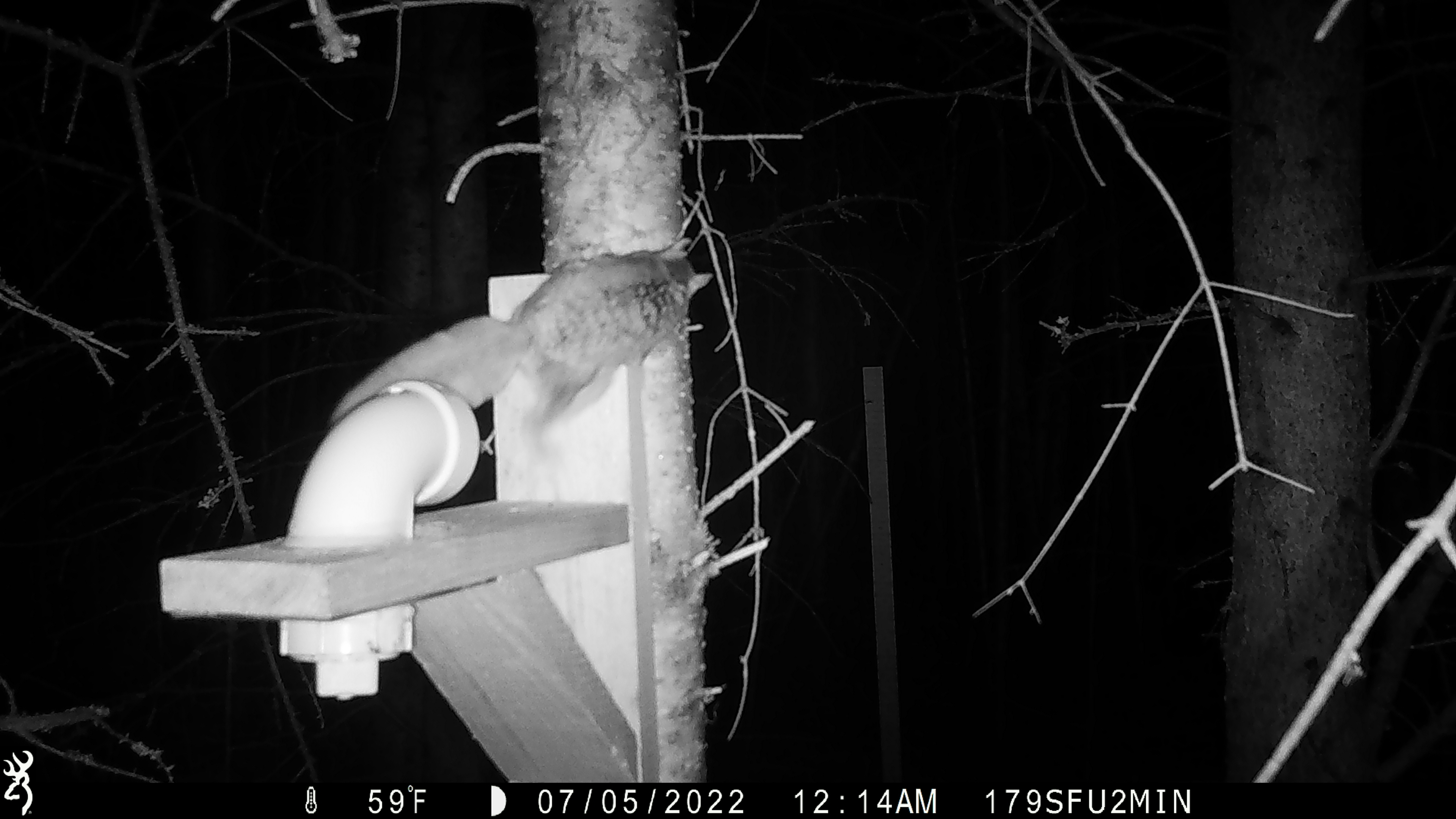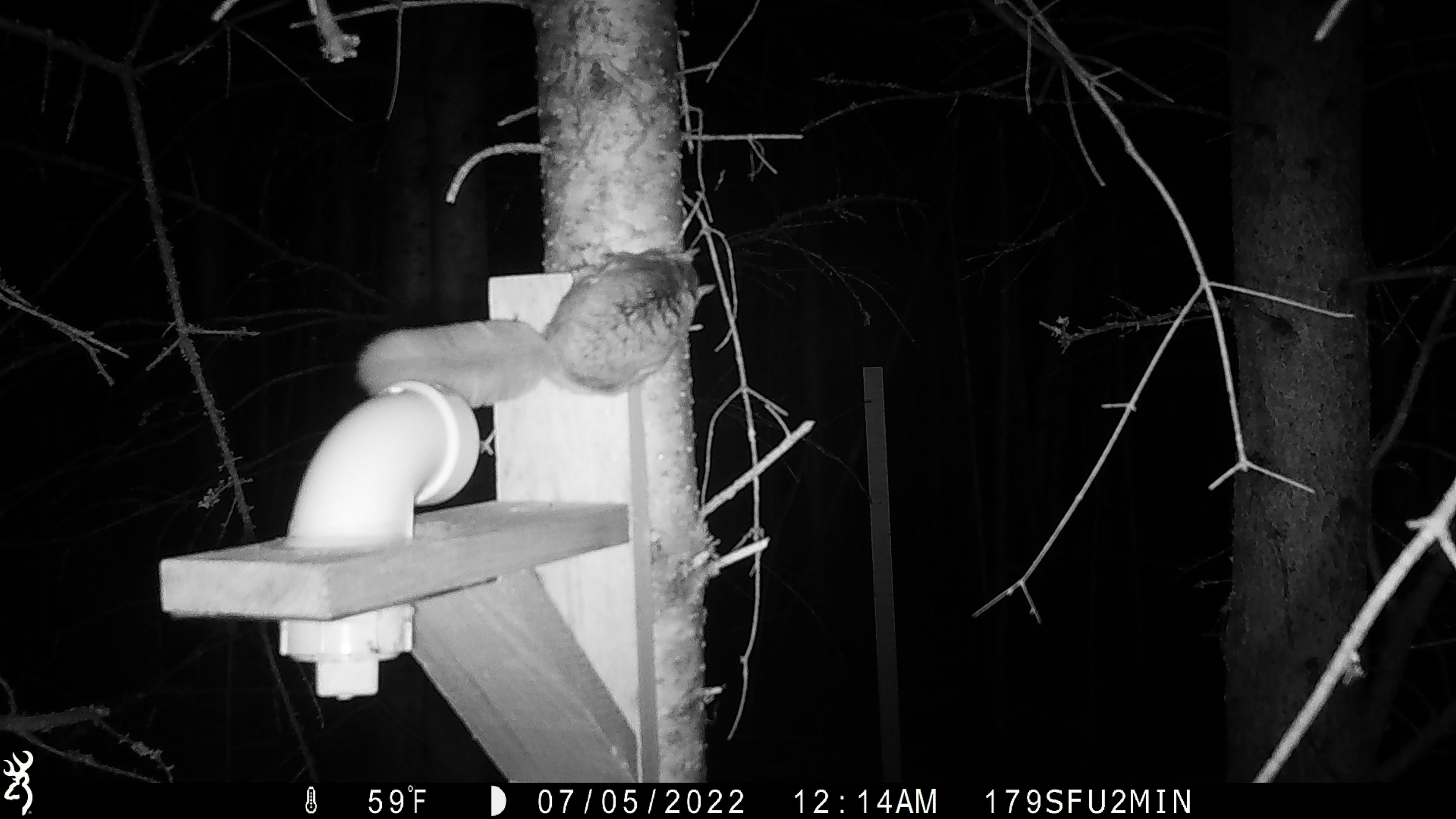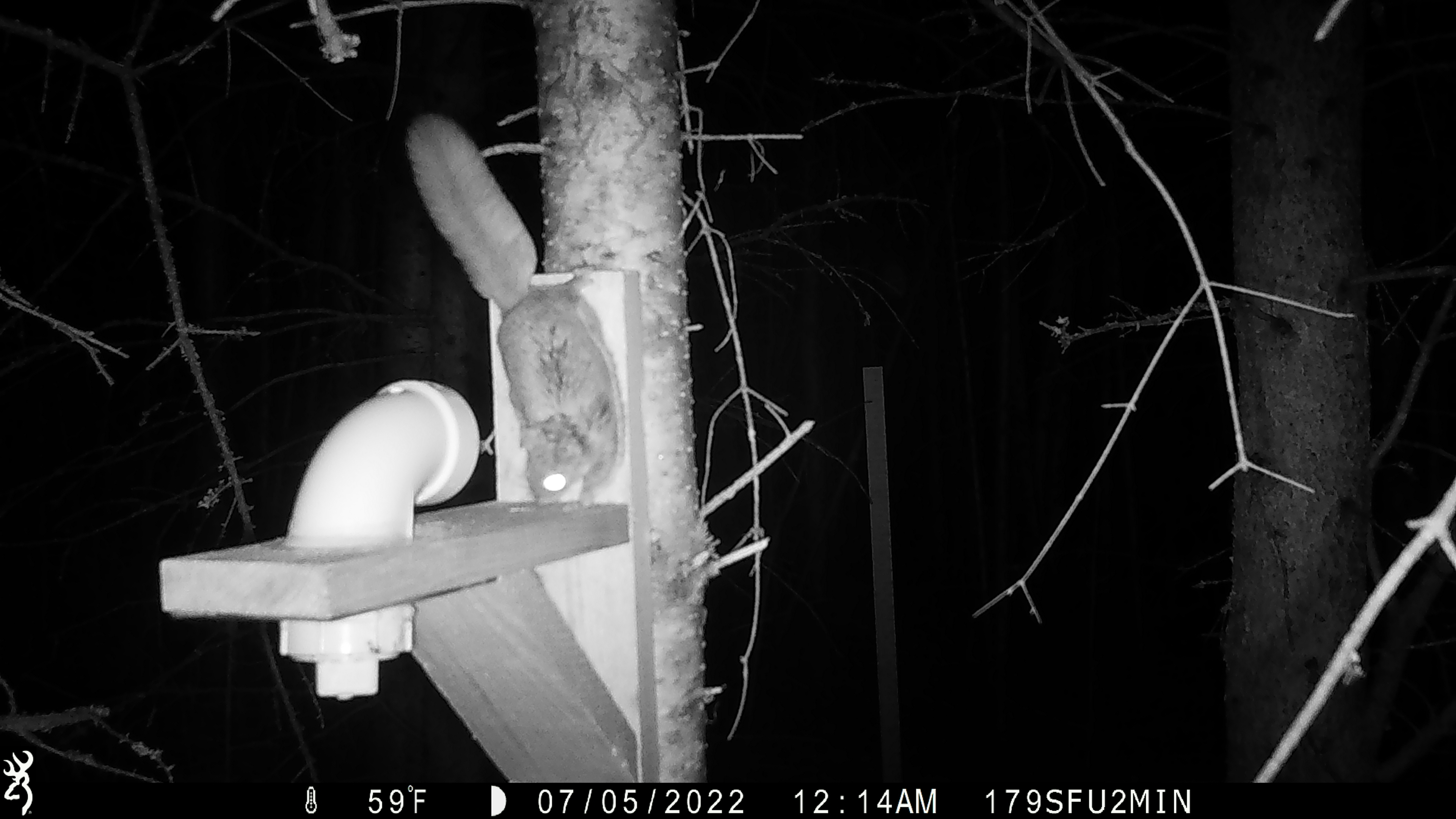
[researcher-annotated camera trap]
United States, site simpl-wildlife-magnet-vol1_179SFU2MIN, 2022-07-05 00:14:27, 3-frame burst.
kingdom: Animalia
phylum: Chordata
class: Mammalia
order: Rodentia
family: Sciuridae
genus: Glaucomys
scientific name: Glaucomys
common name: flying squirrel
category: flying squirrel sp.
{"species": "flying squirrel sp. (flying squirrel) (Glaucomys)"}